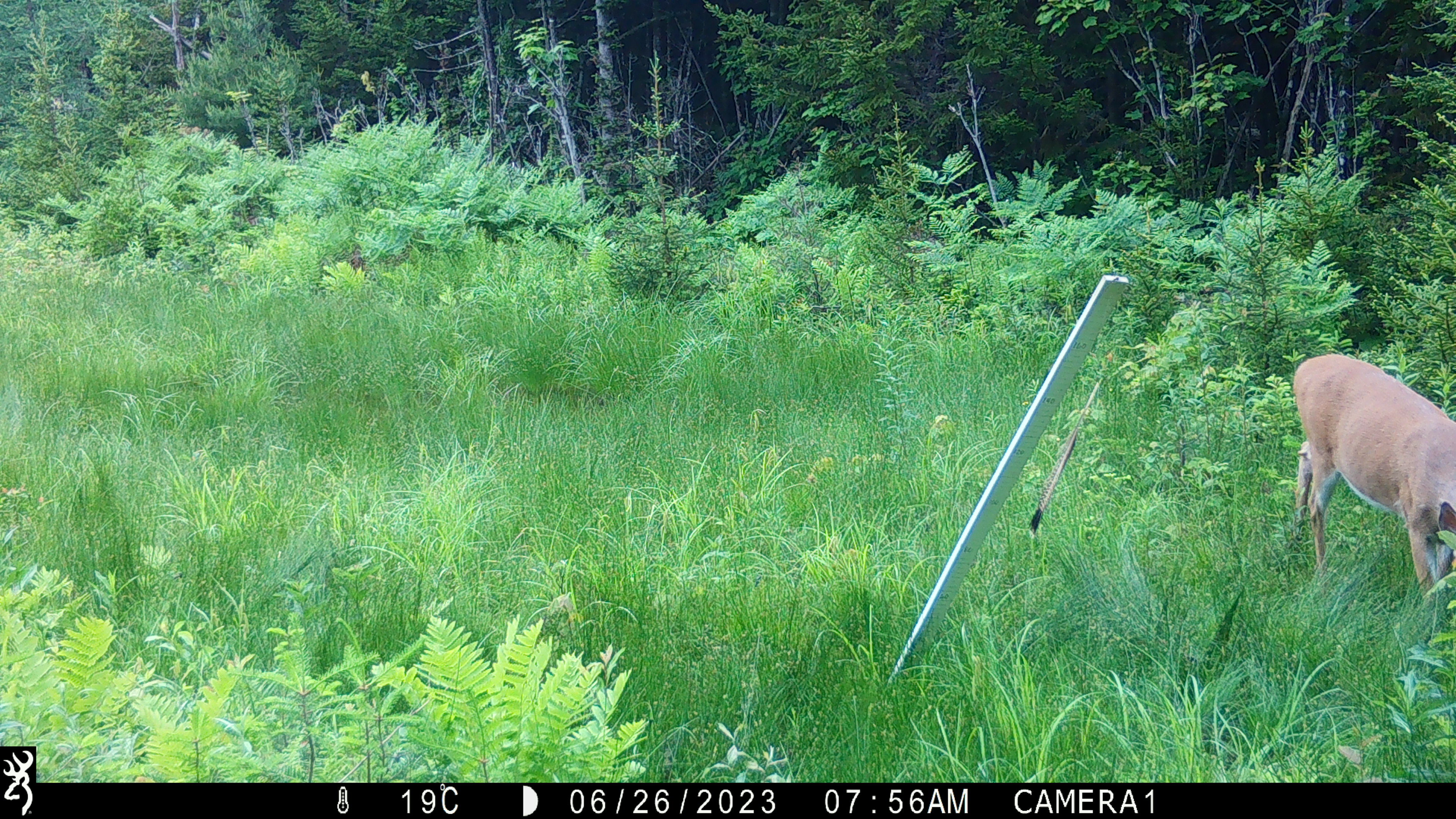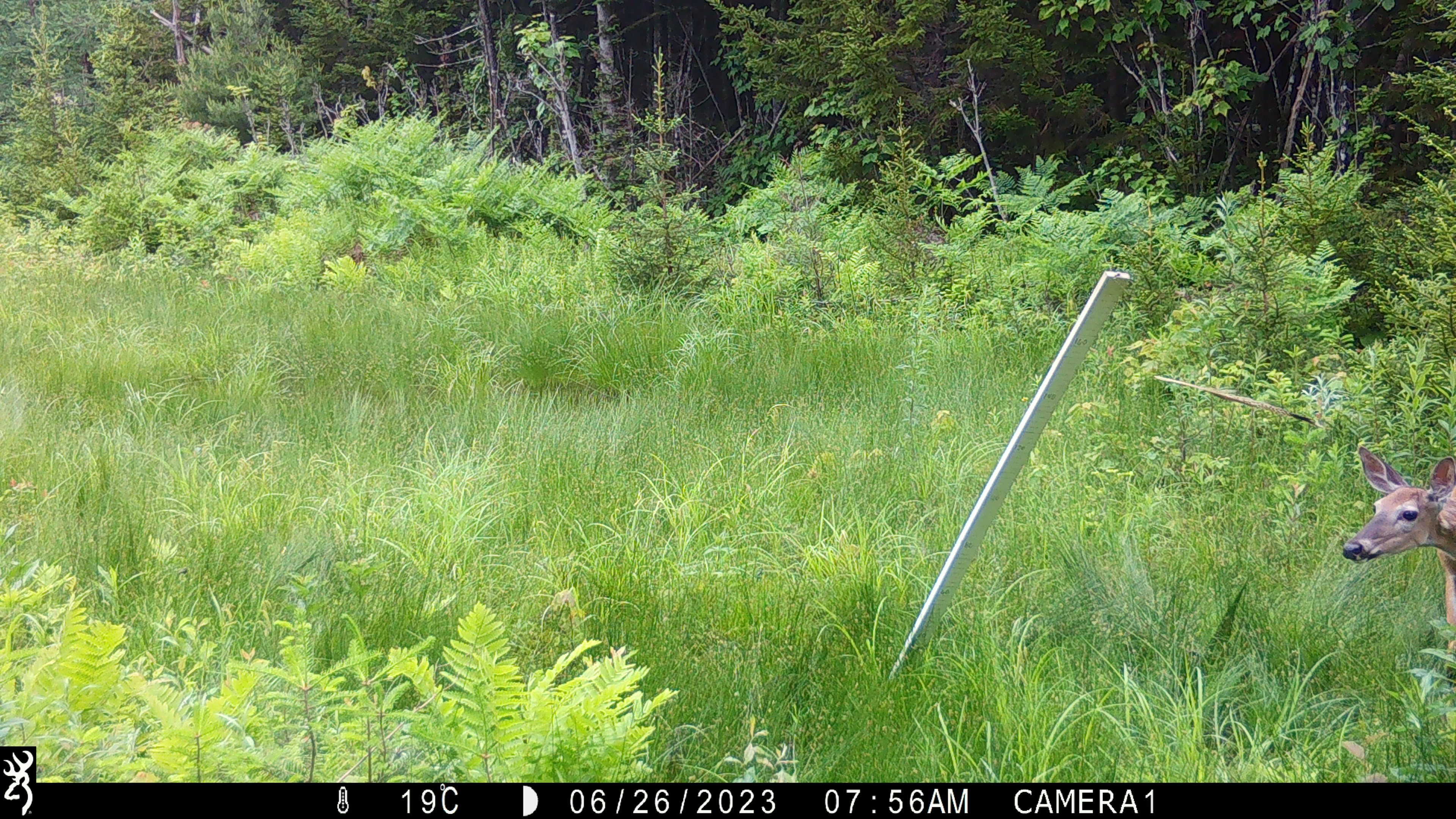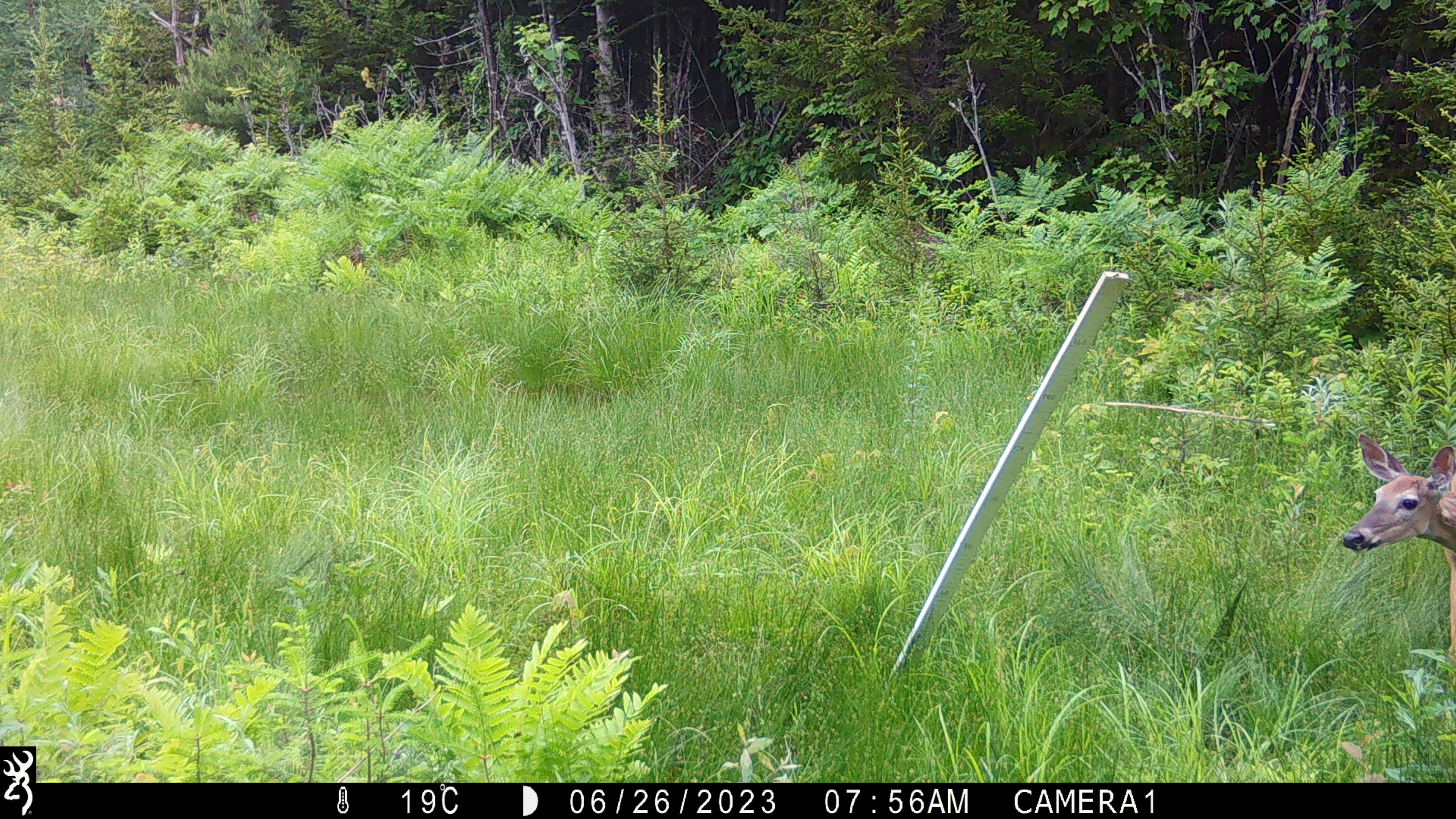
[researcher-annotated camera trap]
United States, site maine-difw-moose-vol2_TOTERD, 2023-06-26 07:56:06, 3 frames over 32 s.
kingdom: Animalia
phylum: Chordata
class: Mammalia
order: Artiodactyla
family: Cervidae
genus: Odocoileus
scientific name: Odocoileus virginianus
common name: white-tailed deer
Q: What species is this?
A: White-tailed deer (Odocoileus virginianus).